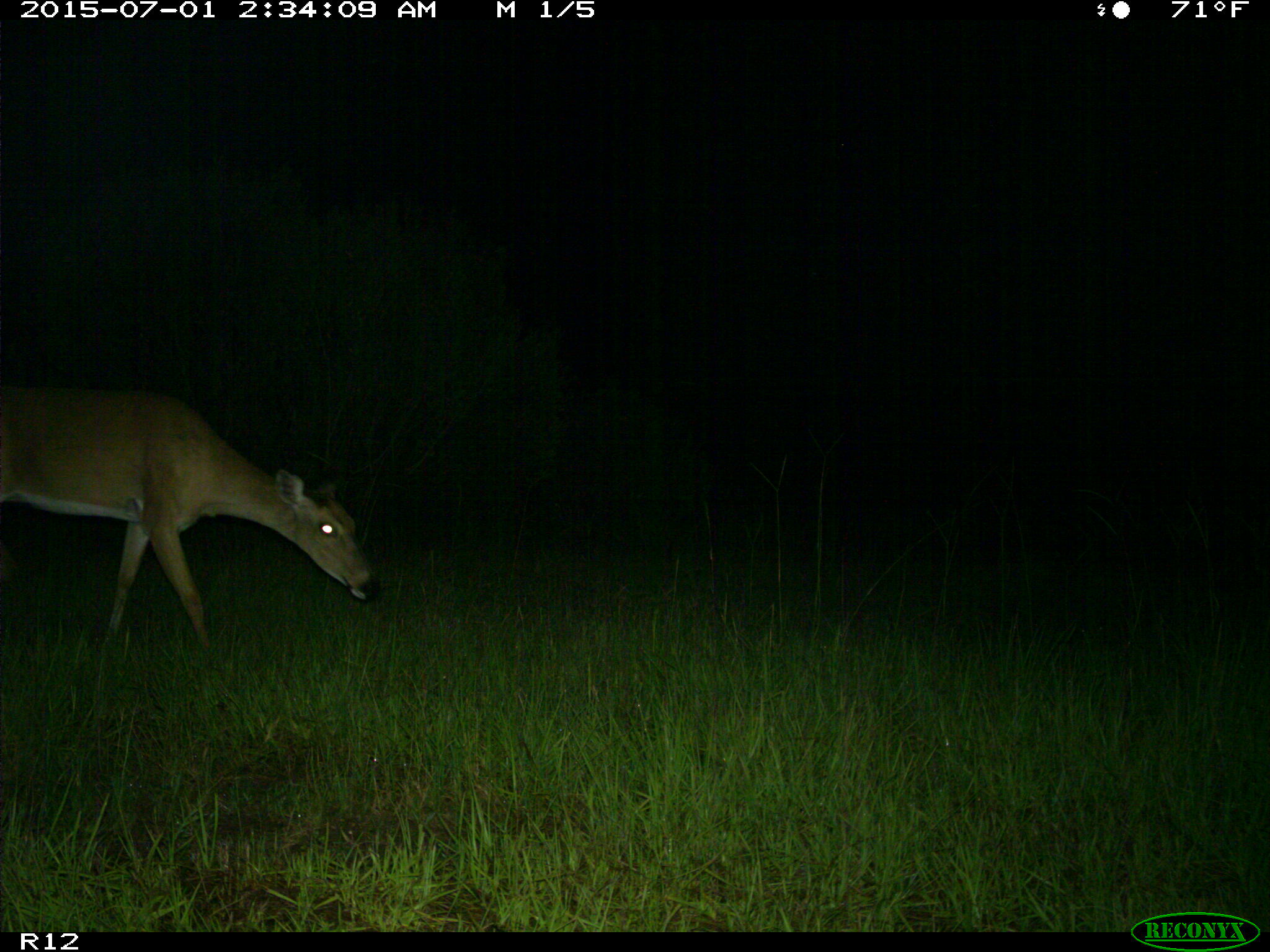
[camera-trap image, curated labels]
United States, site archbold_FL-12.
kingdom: Animalia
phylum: Chordata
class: Mammalia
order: Artiodactyla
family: Cervidae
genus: Odocoileus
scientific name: Odocoileus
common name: deer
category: unidentified deer